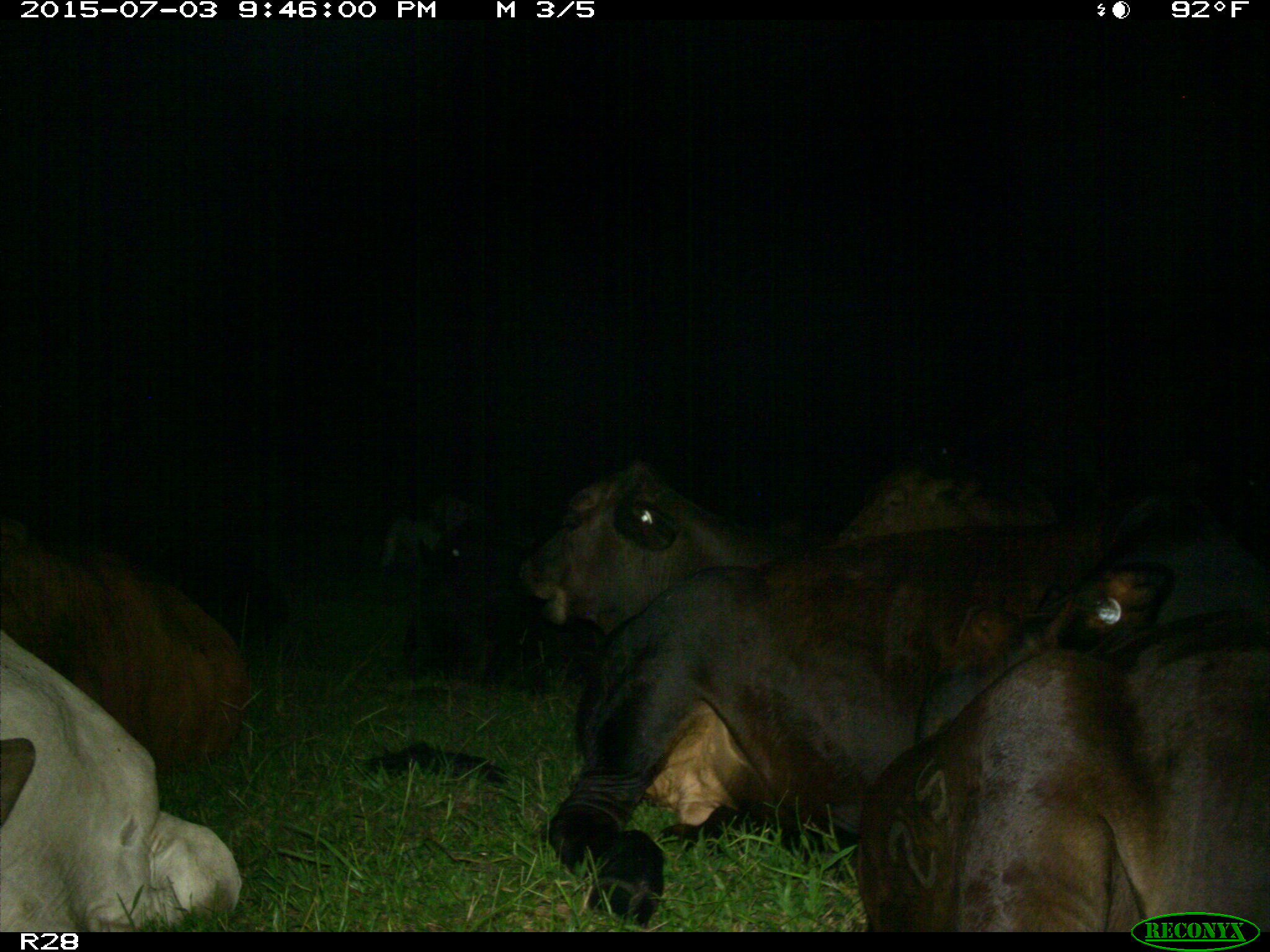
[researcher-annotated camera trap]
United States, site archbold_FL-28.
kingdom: Animalia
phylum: Chordata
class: Mammalia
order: Artiodactyla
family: Bovidae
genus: Bos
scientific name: Bos taurus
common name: domestic cow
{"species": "Bos taurus (domestic cow)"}